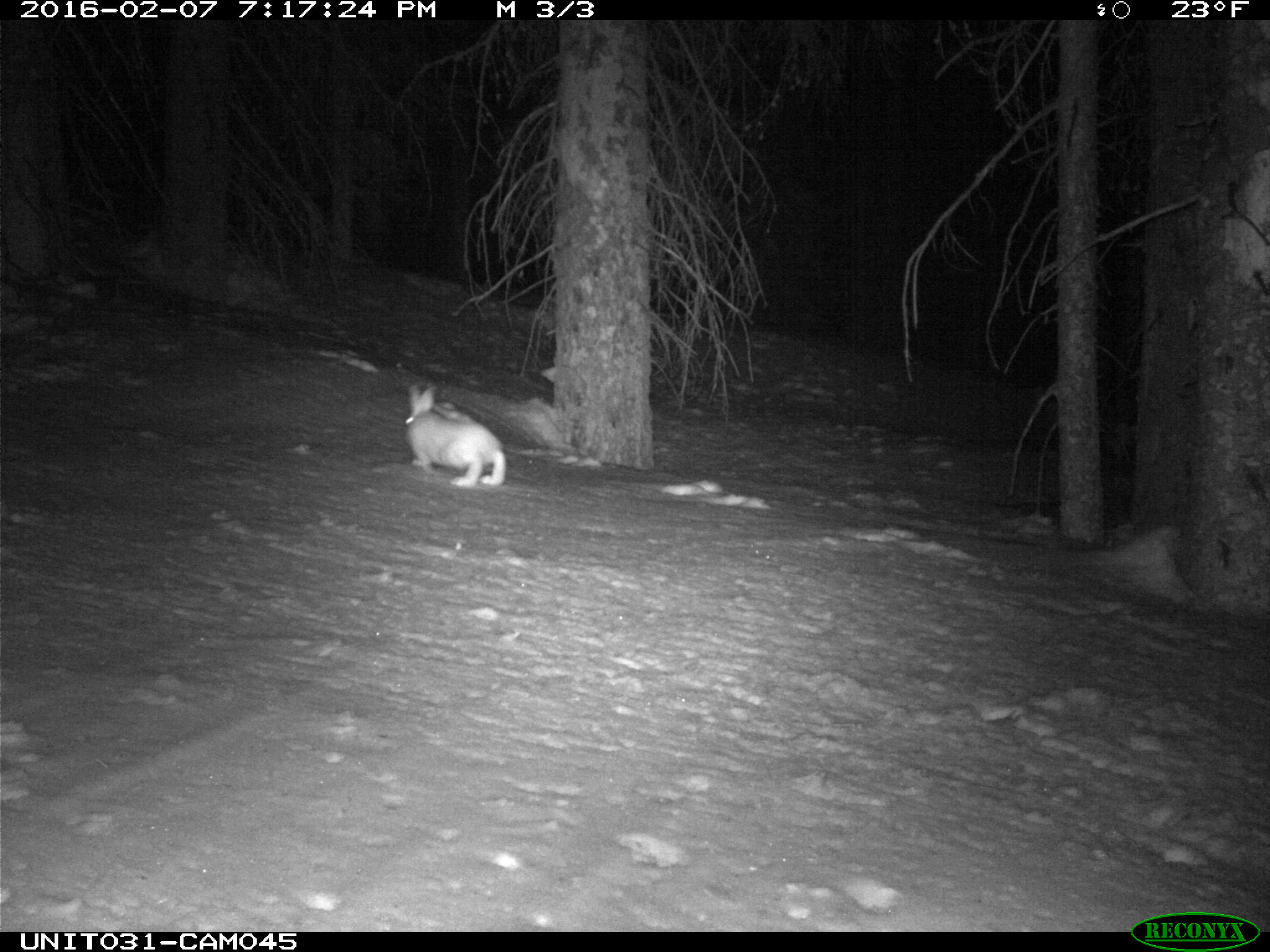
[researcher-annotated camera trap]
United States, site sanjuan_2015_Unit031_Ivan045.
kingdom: Animalia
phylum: Chordata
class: Mammalia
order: Lagomorpha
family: Leporidae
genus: Lepus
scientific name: Lepus americanus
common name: snowshoe hare